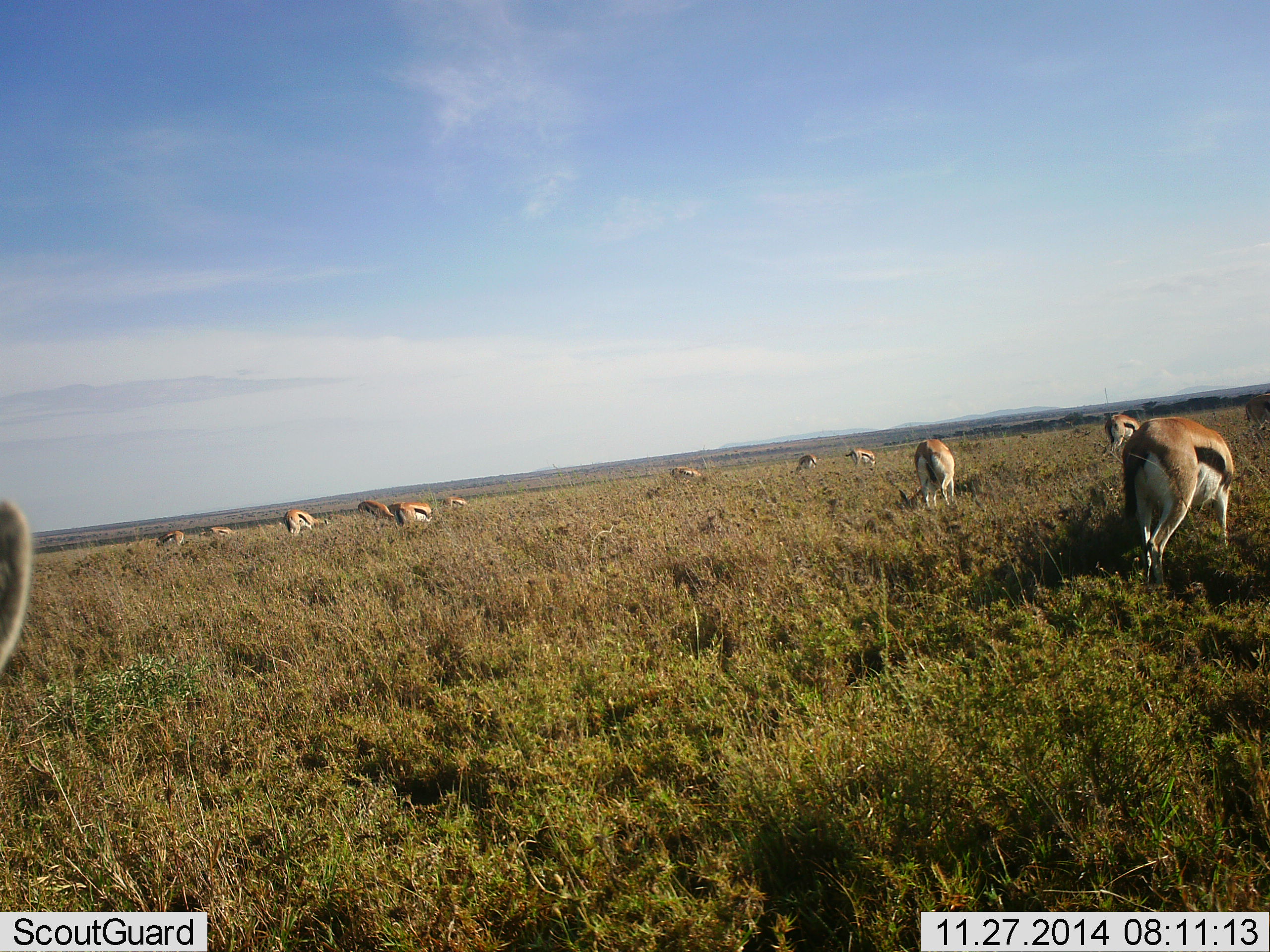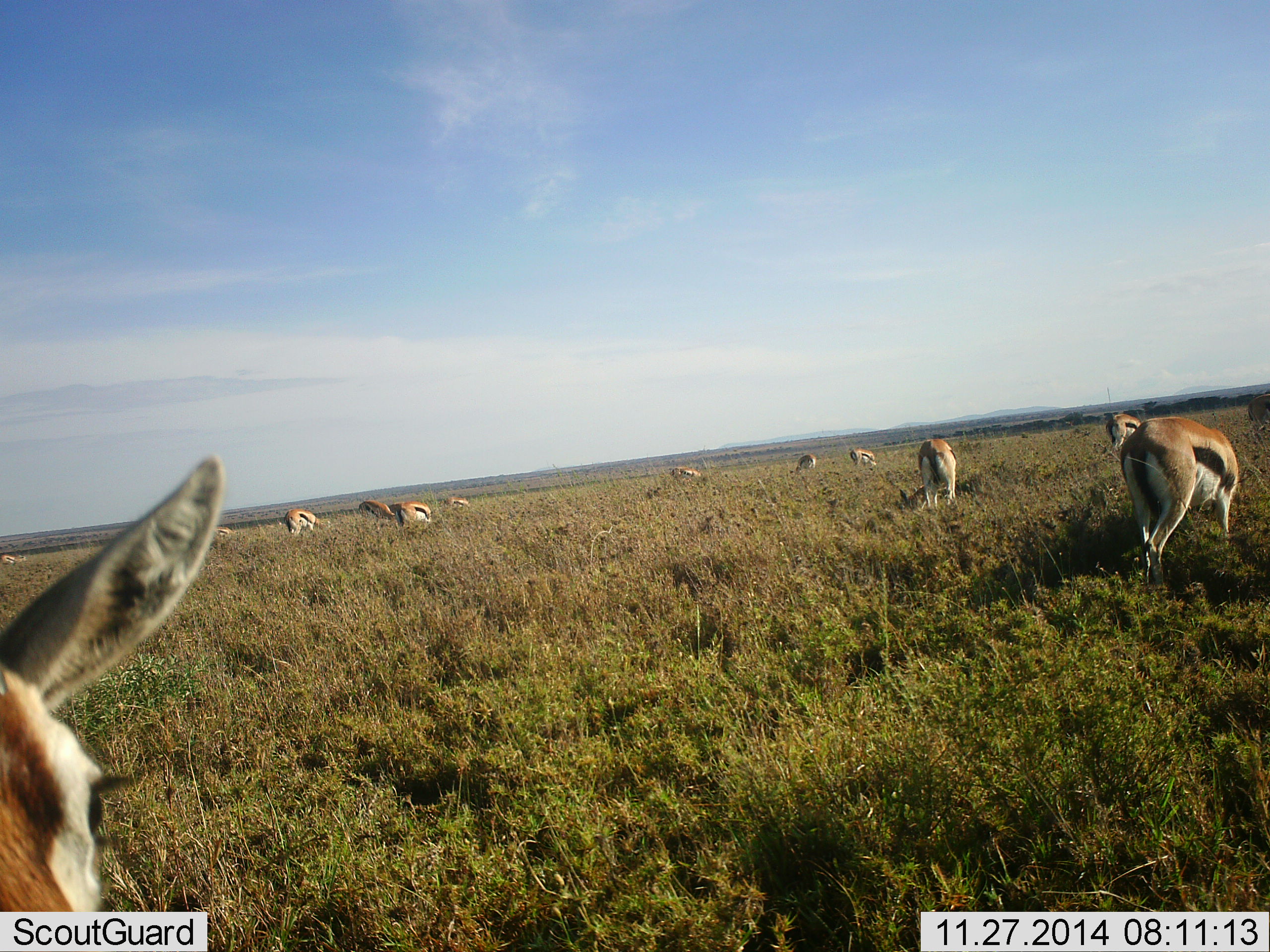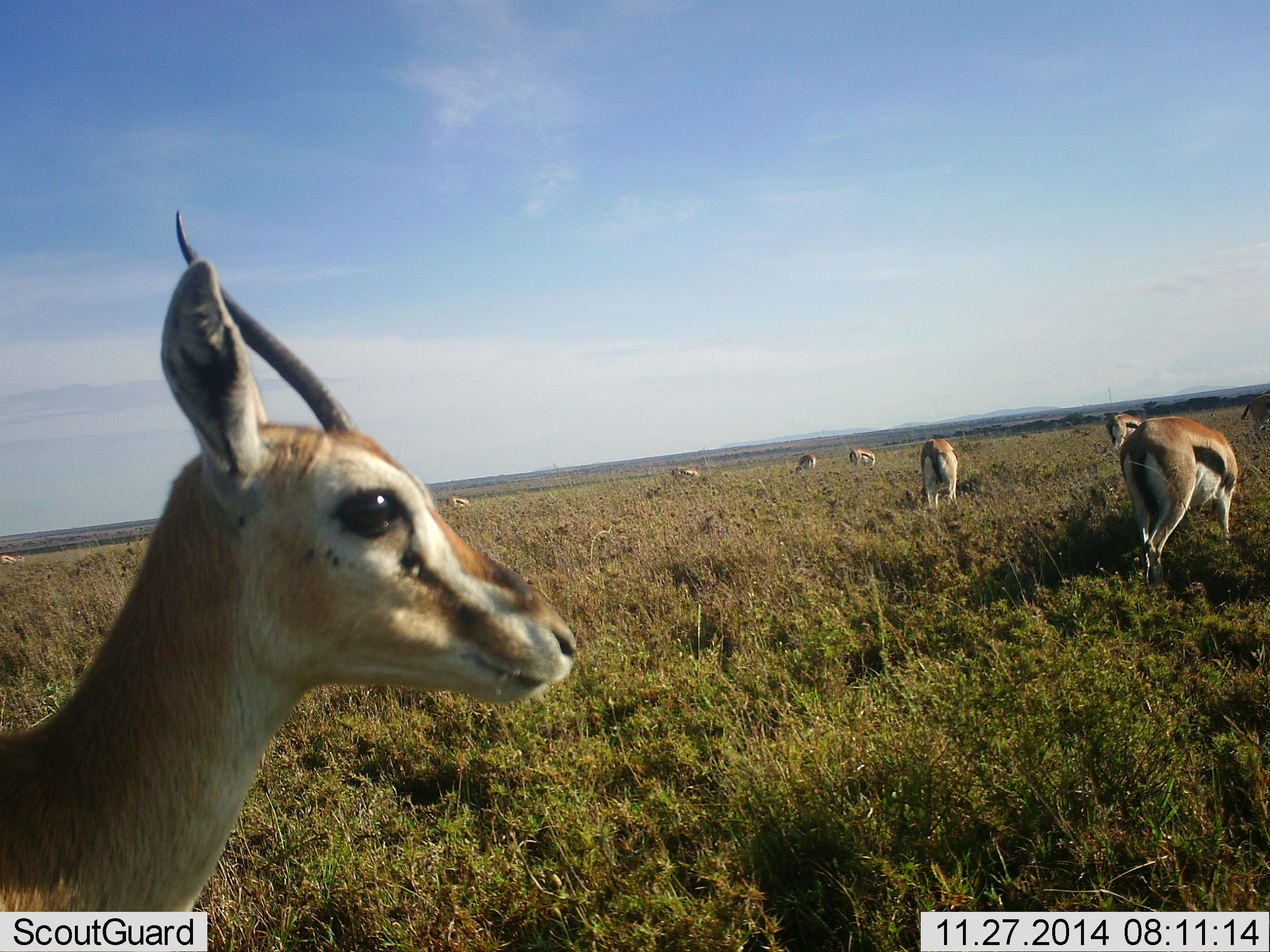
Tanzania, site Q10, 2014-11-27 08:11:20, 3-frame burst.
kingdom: Animalia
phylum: Chordata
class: Mammalia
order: Artiodactyla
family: Bovidae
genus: Eudorcas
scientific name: Eudorcas thomsonii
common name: thomson's gazelle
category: gazellethomsons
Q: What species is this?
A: Gazellethomsons (thomson's gazelle) (Eudorcas thomsonii).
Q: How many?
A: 11-50.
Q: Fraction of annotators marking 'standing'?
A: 30%.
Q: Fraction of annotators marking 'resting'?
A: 0%.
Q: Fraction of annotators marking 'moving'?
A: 40%.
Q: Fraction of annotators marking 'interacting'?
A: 0%.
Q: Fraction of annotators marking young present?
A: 0%.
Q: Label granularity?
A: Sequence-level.